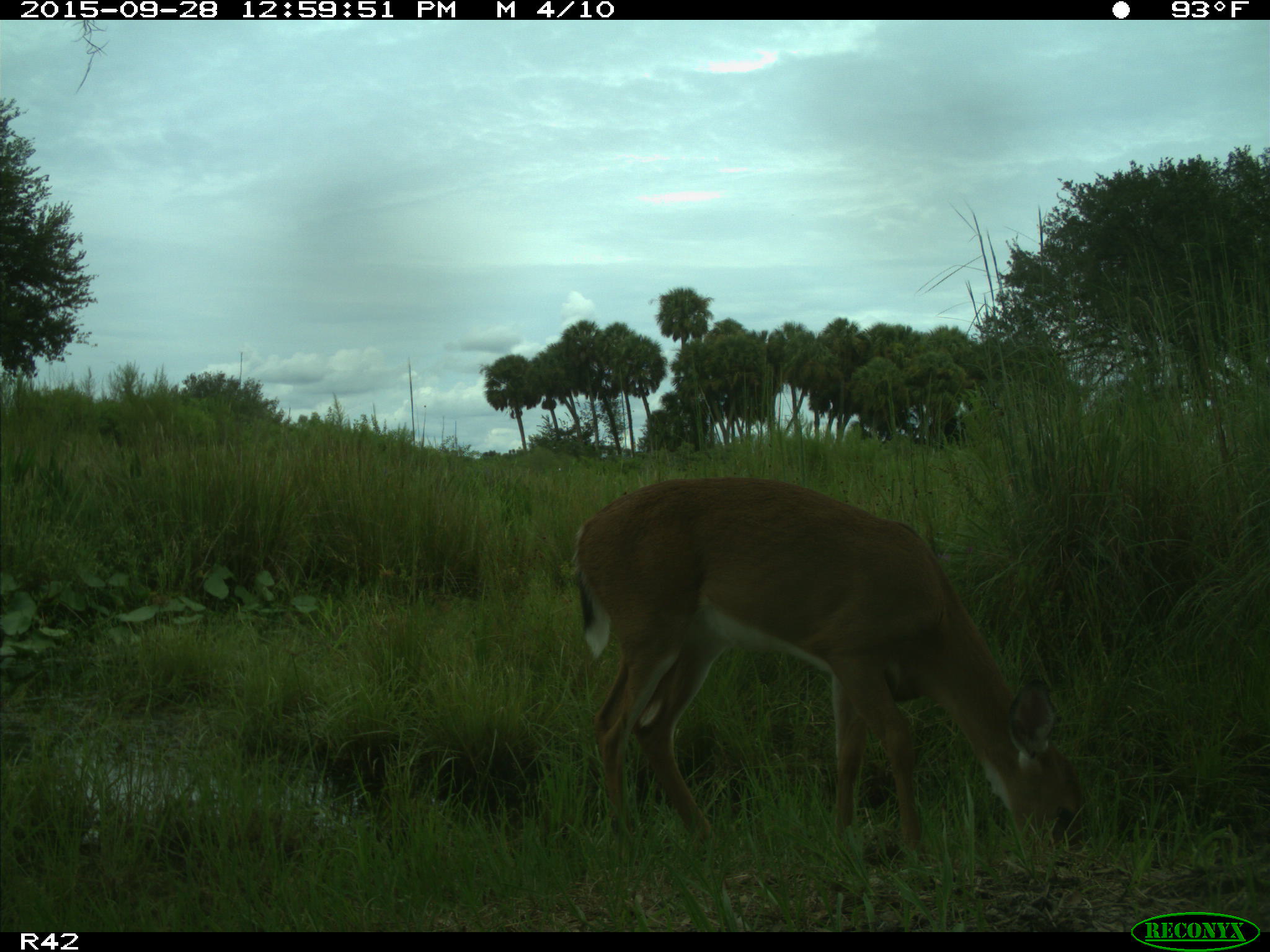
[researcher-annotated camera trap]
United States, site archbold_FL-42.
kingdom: Animalia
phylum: Chordata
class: Mammalia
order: Artiodactyla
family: Cervidae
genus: Odocoileus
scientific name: Odocoileus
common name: deer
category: unidentified deer